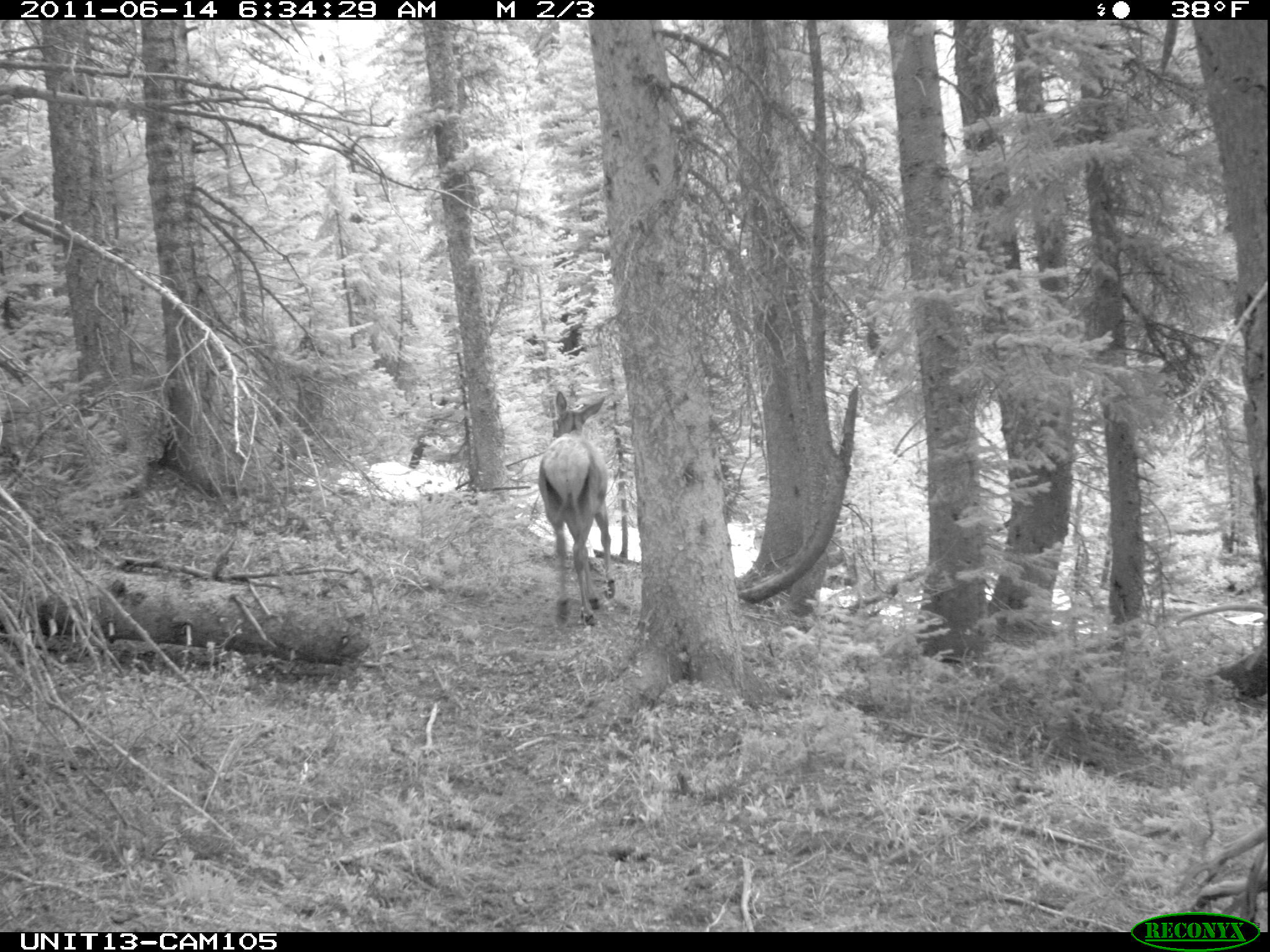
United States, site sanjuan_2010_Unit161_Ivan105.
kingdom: Animalia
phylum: Chordata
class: Mammalia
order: Artiodactyla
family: Cervidae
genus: Cervus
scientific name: Cervus elaphus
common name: red deer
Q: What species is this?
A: Cervus elaphus (red deer).